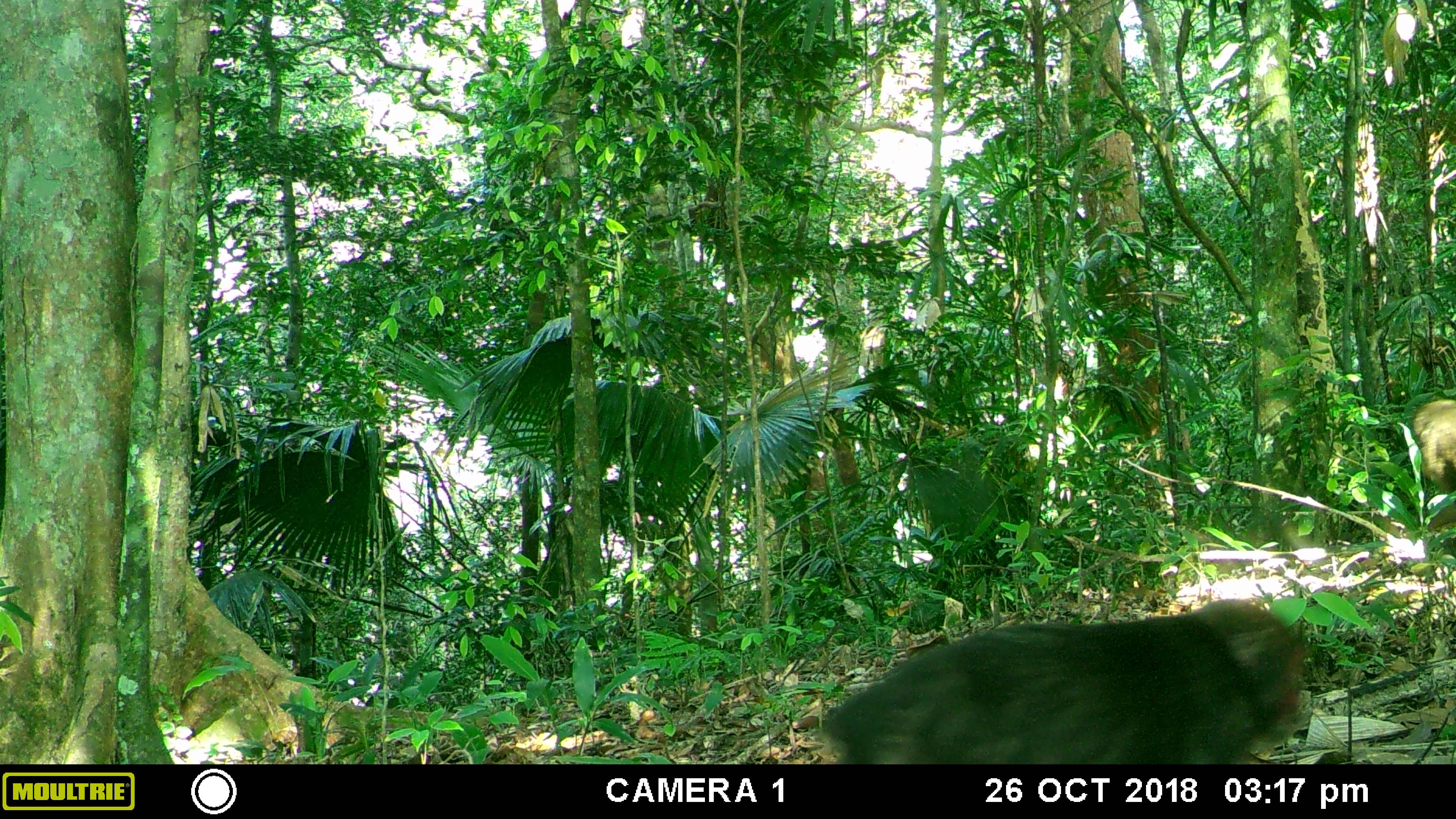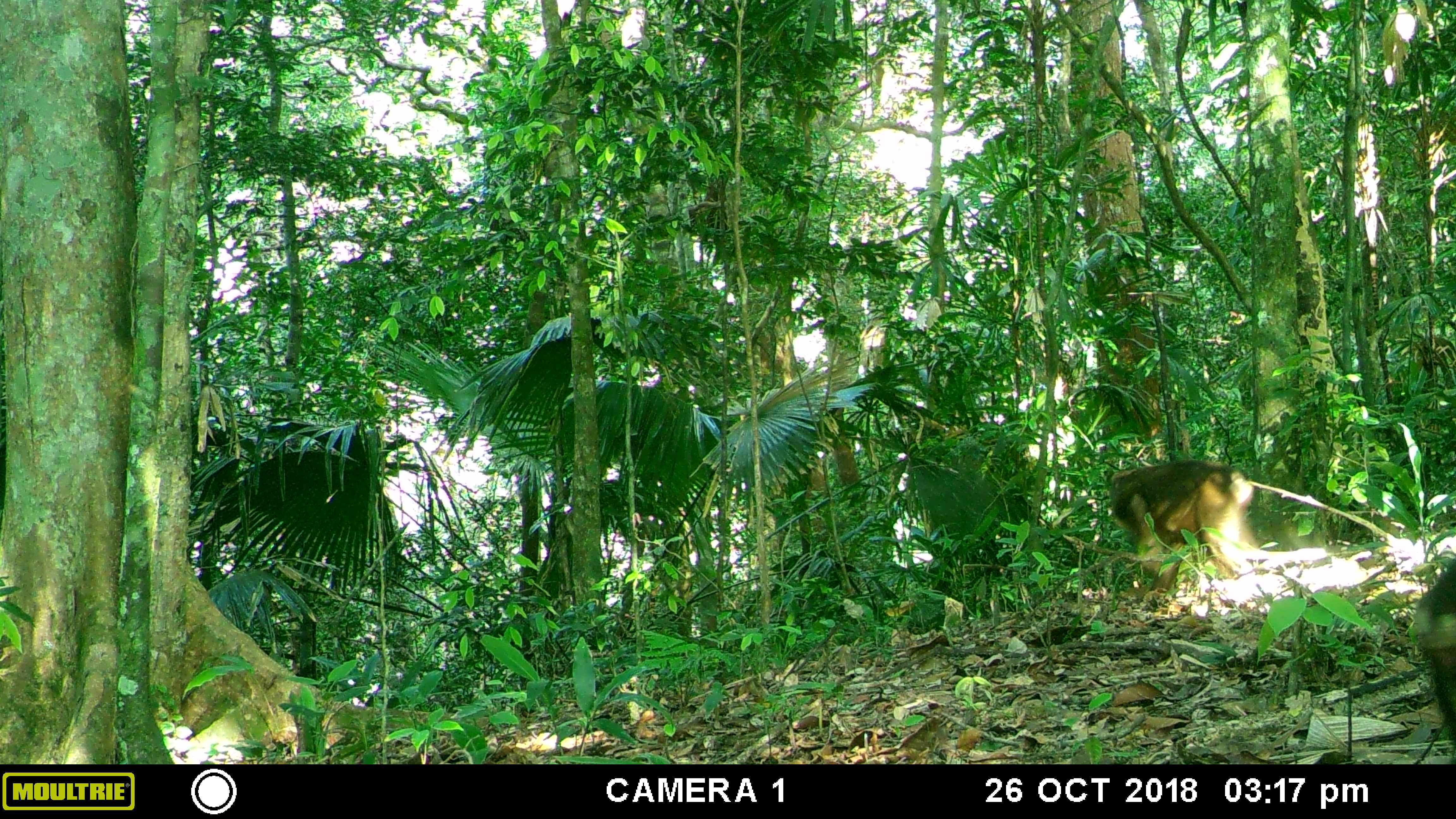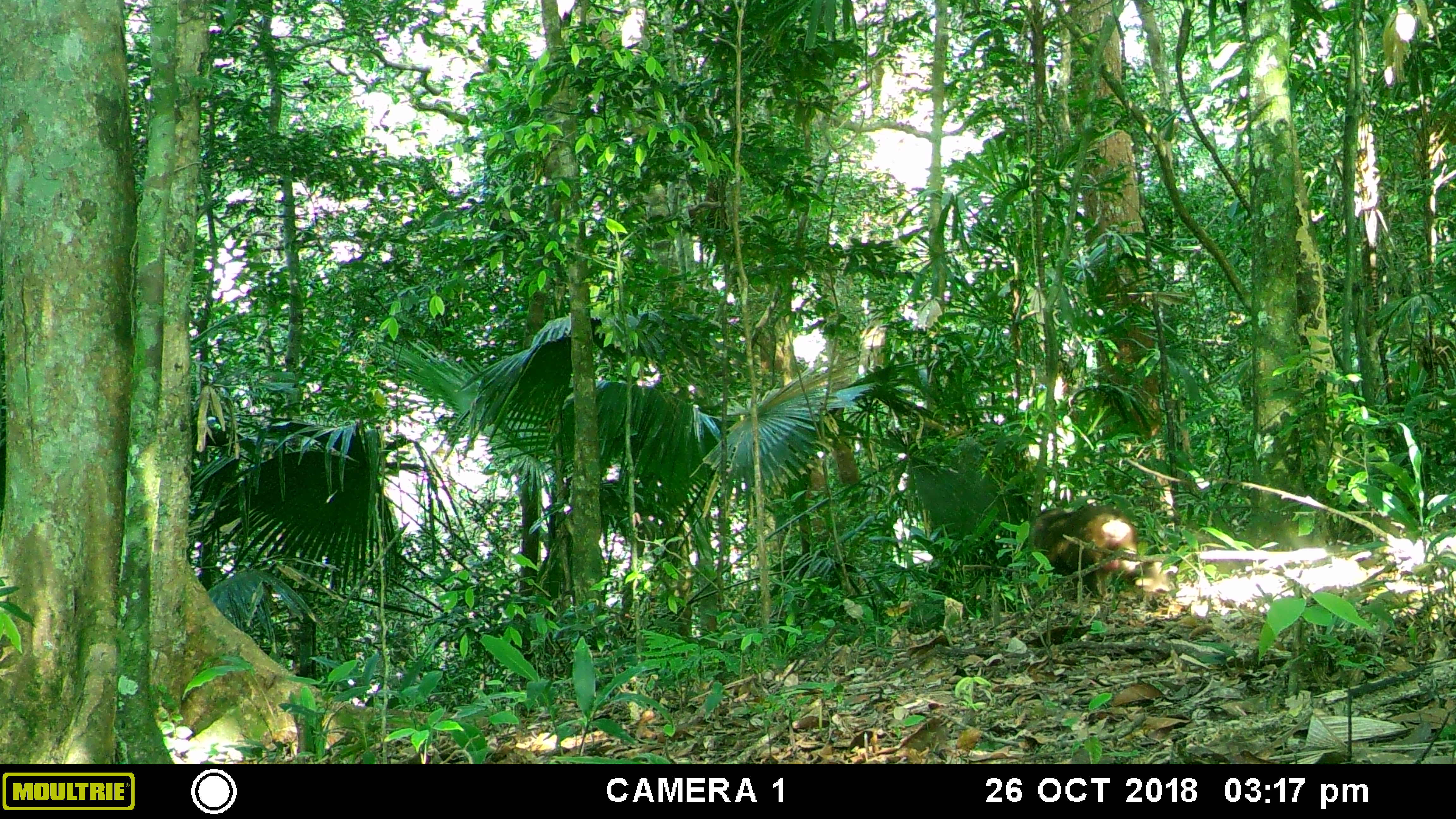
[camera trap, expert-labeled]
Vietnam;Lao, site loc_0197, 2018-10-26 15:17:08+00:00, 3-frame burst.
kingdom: Animalia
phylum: Chordata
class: Mammalia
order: Primates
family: Cercopithecidae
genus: Macaca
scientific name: Macaca arctoides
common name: stump-tailed macaque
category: stump tailed macaque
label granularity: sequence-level